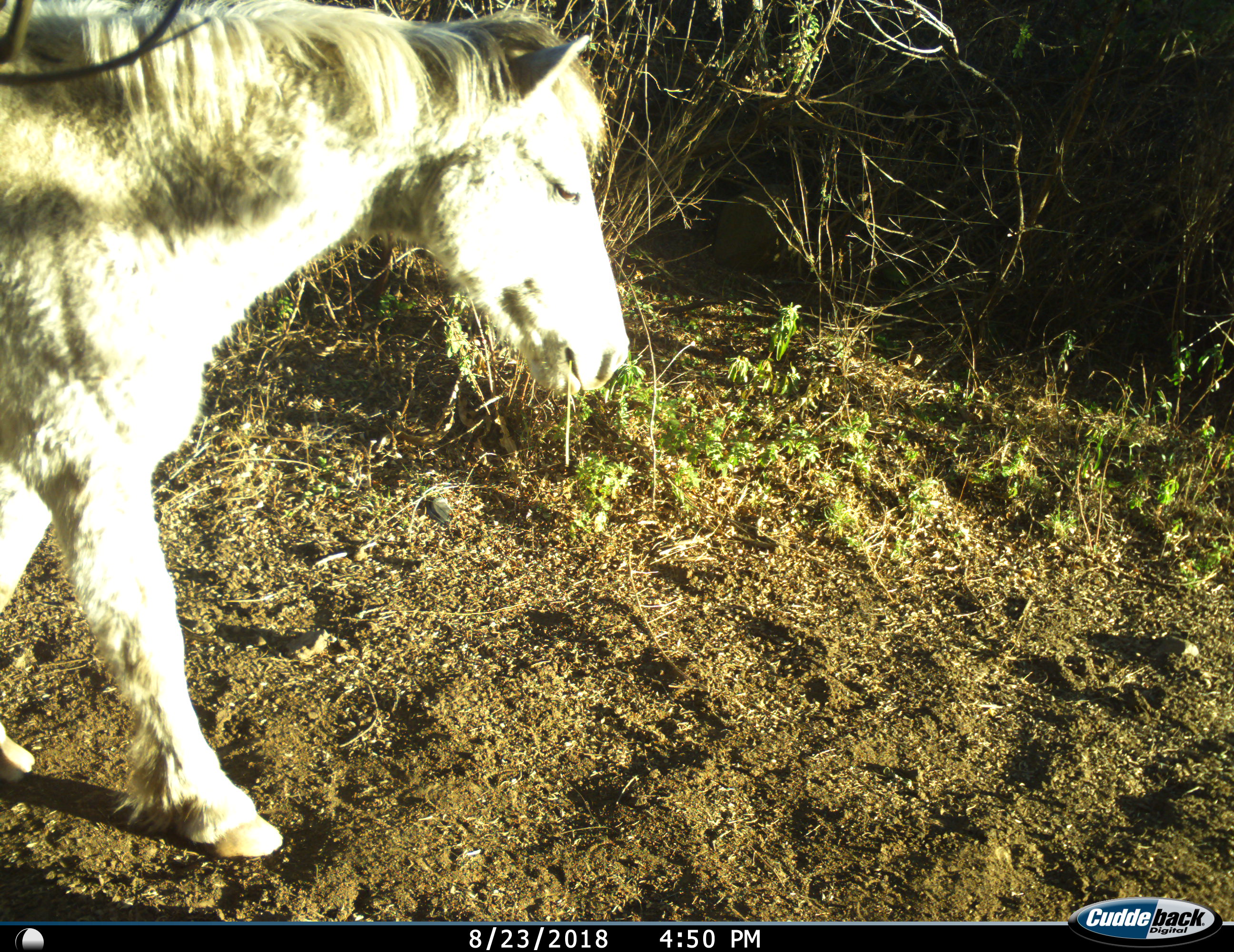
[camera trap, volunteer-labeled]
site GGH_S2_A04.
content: unidentified animal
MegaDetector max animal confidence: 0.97